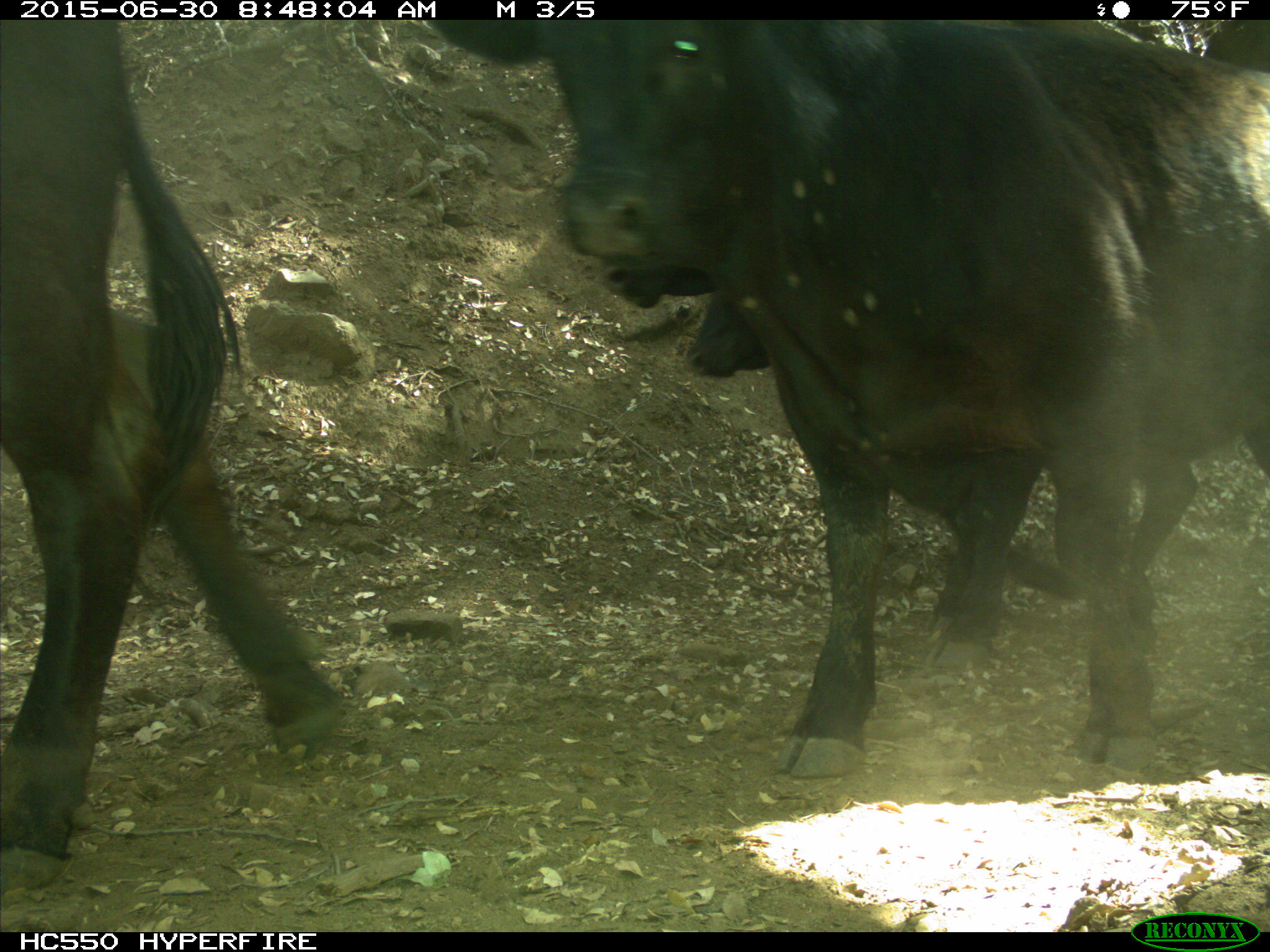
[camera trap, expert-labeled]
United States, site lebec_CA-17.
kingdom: Animalia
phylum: Chordata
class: Mammalia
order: Artiodactyla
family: Bovidae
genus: Bos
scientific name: Bos taurus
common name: domestic cow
Bos taurus (domestic cow).